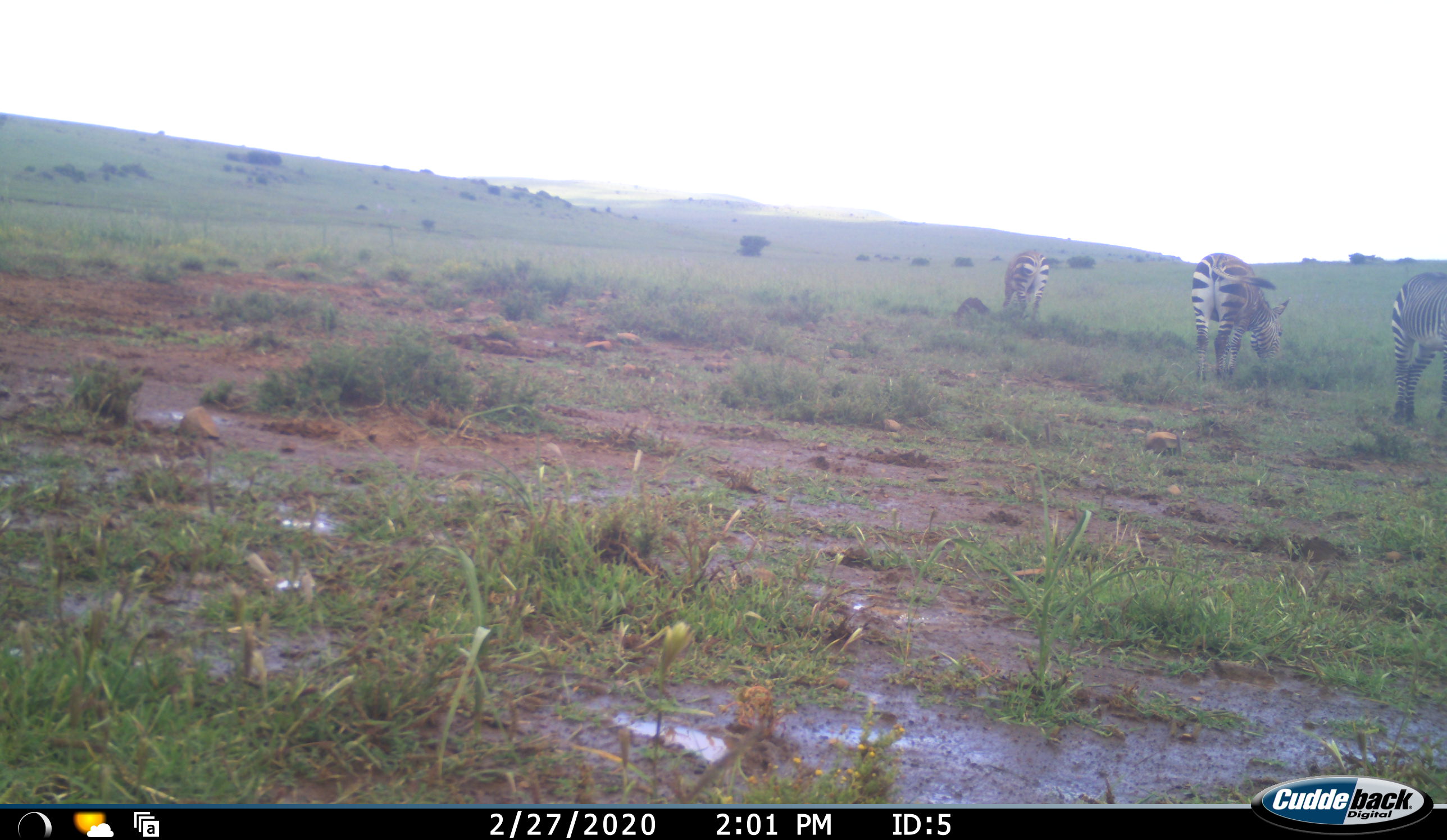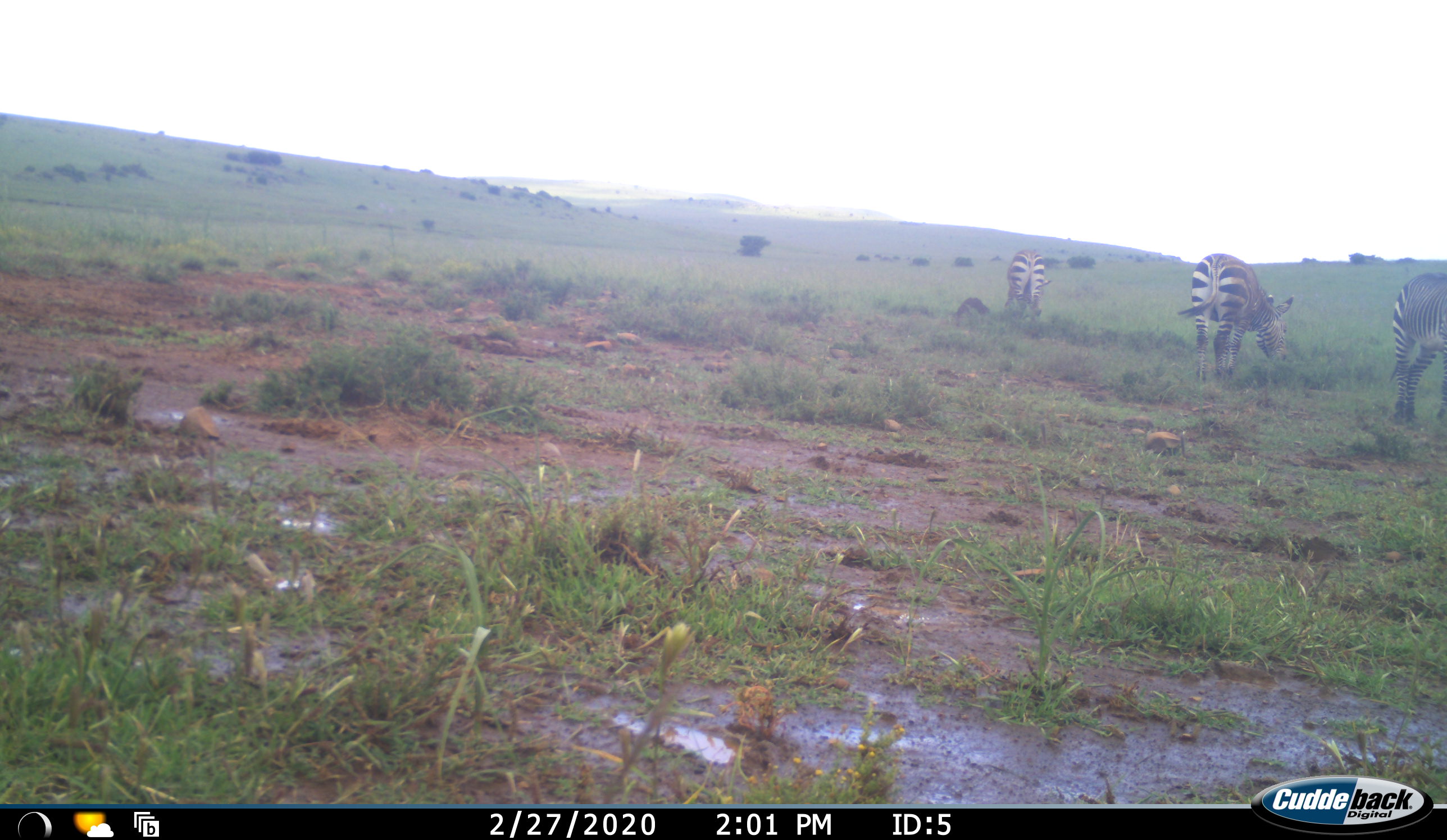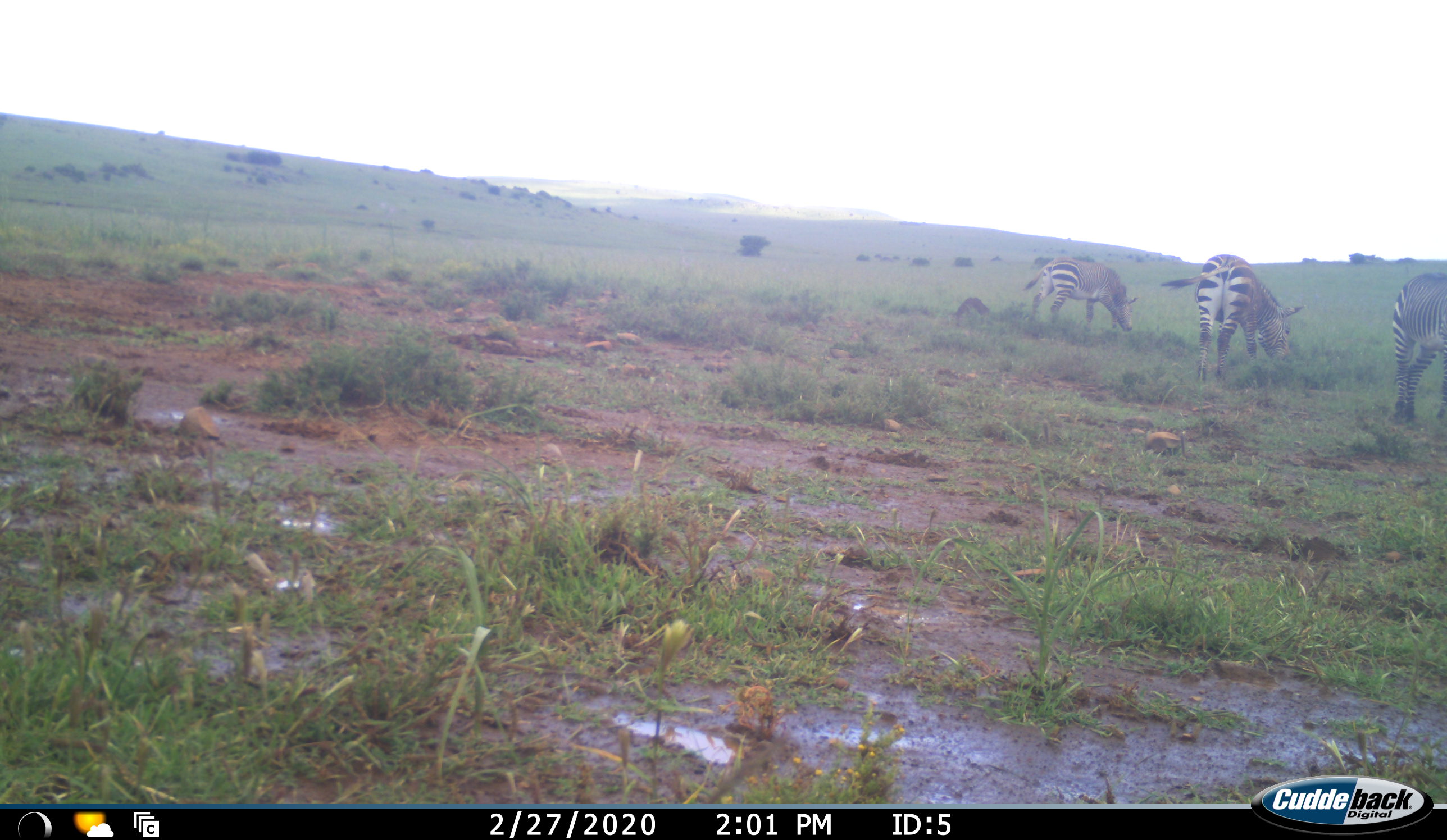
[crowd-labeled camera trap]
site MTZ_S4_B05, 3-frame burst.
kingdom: Animalia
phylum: Chordata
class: Mammalia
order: Perissodactyla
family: Equidae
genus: Equus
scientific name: Equus zebra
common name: mountain zebra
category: zebramountain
Zebramountain (mountain zebra) (Equus zebra), count 3. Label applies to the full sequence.